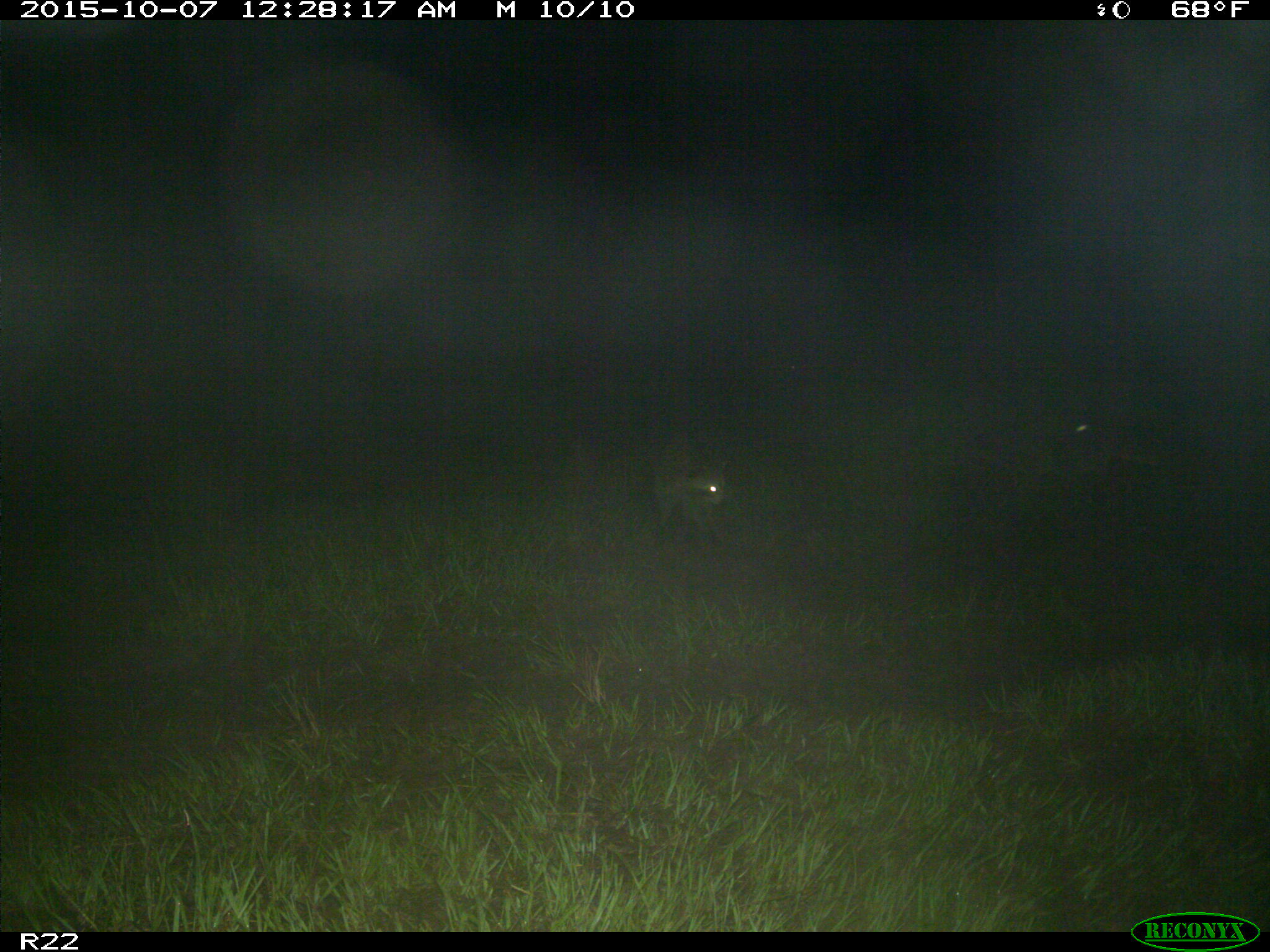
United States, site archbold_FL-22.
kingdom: Animalia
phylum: Chordata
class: Mammalia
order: Carnivora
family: Procyonidae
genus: Procyon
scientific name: Procyon lotor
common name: common raccoon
Procyon lotor (common raccoon).